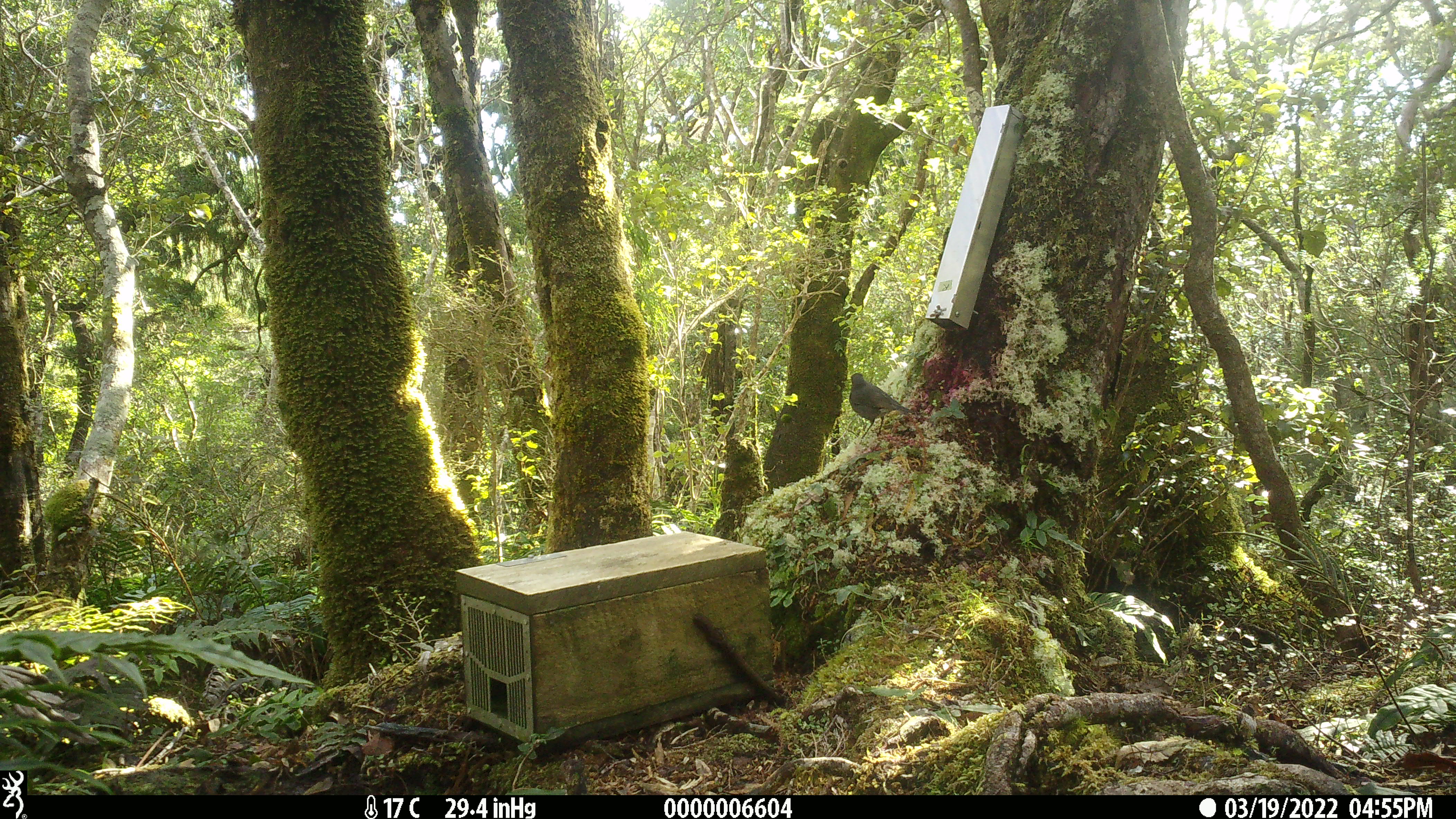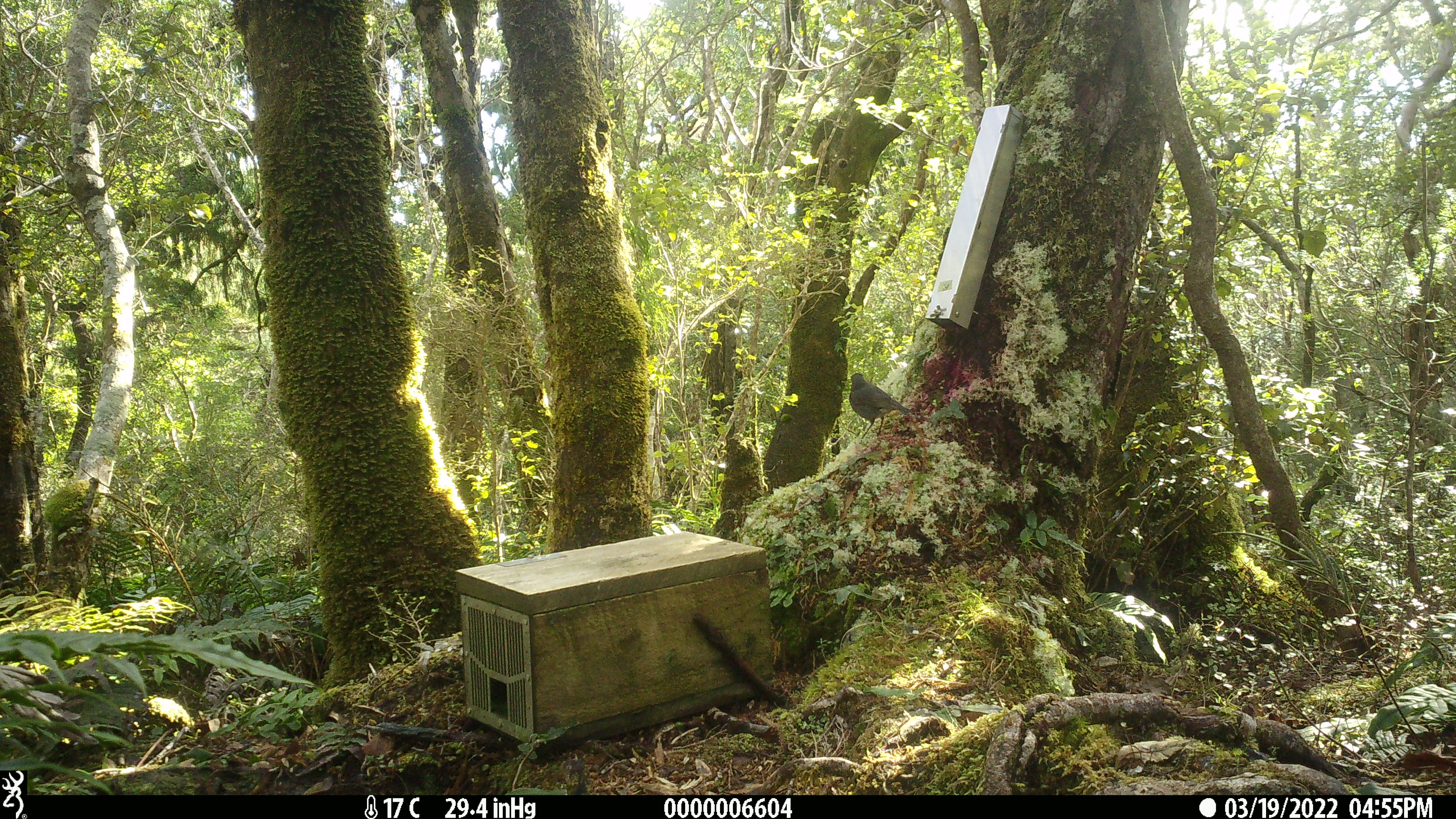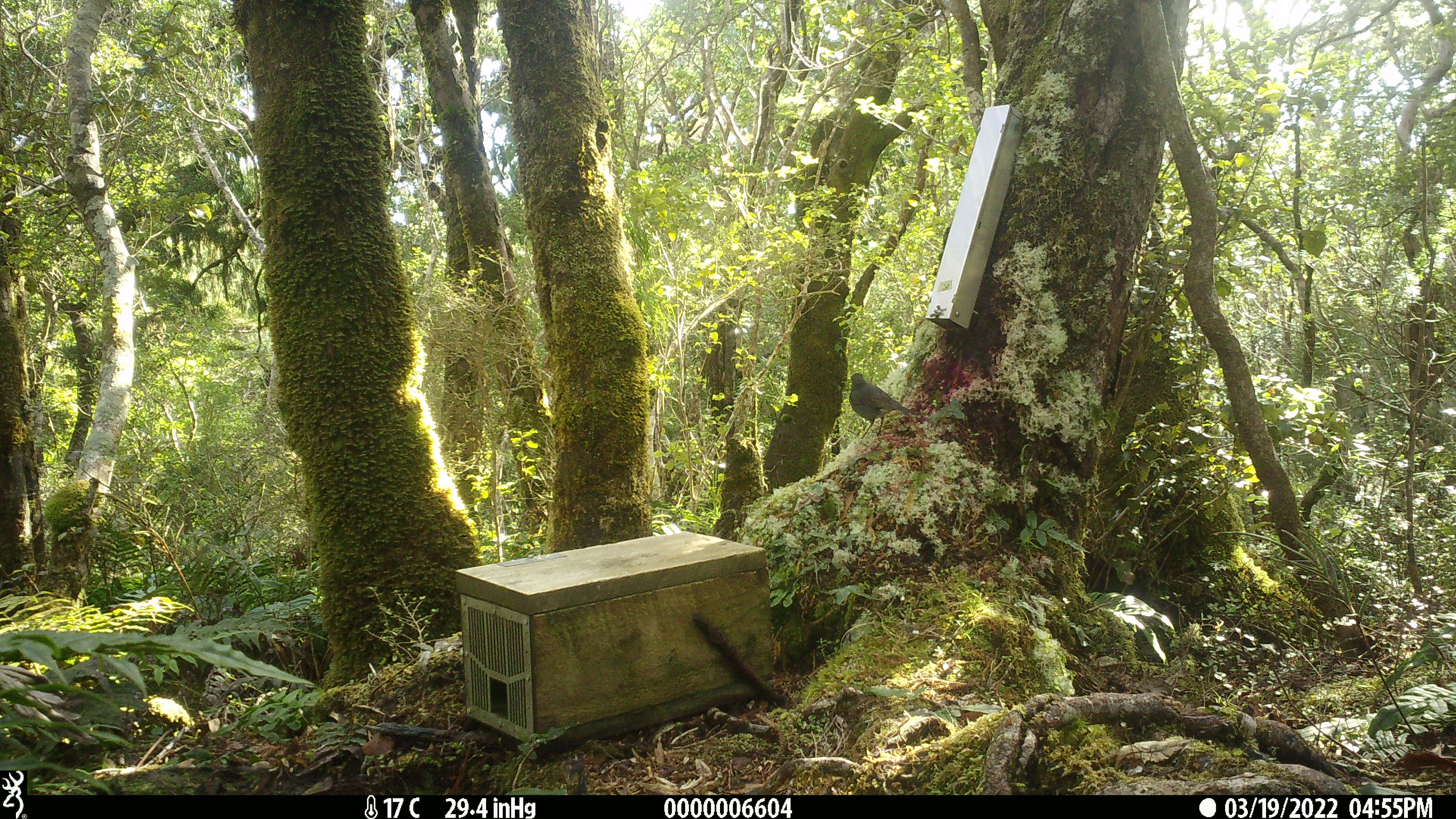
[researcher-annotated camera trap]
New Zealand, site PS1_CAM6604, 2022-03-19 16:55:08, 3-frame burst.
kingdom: Animalia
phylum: Chordata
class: Aves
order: Passeriformes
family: Petroicidae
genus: Petroica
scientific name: Petroica australis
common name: new zealand robin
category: robin